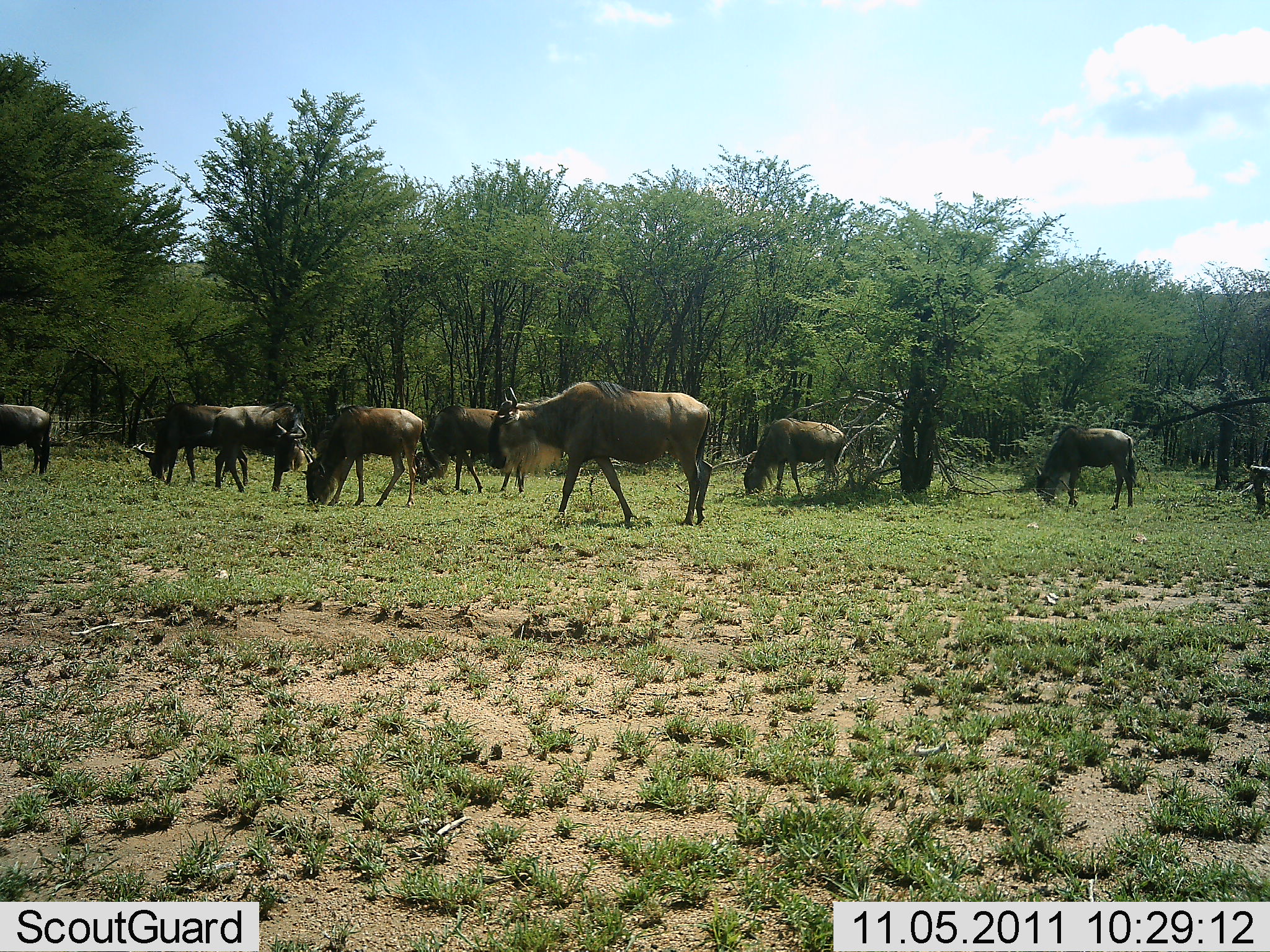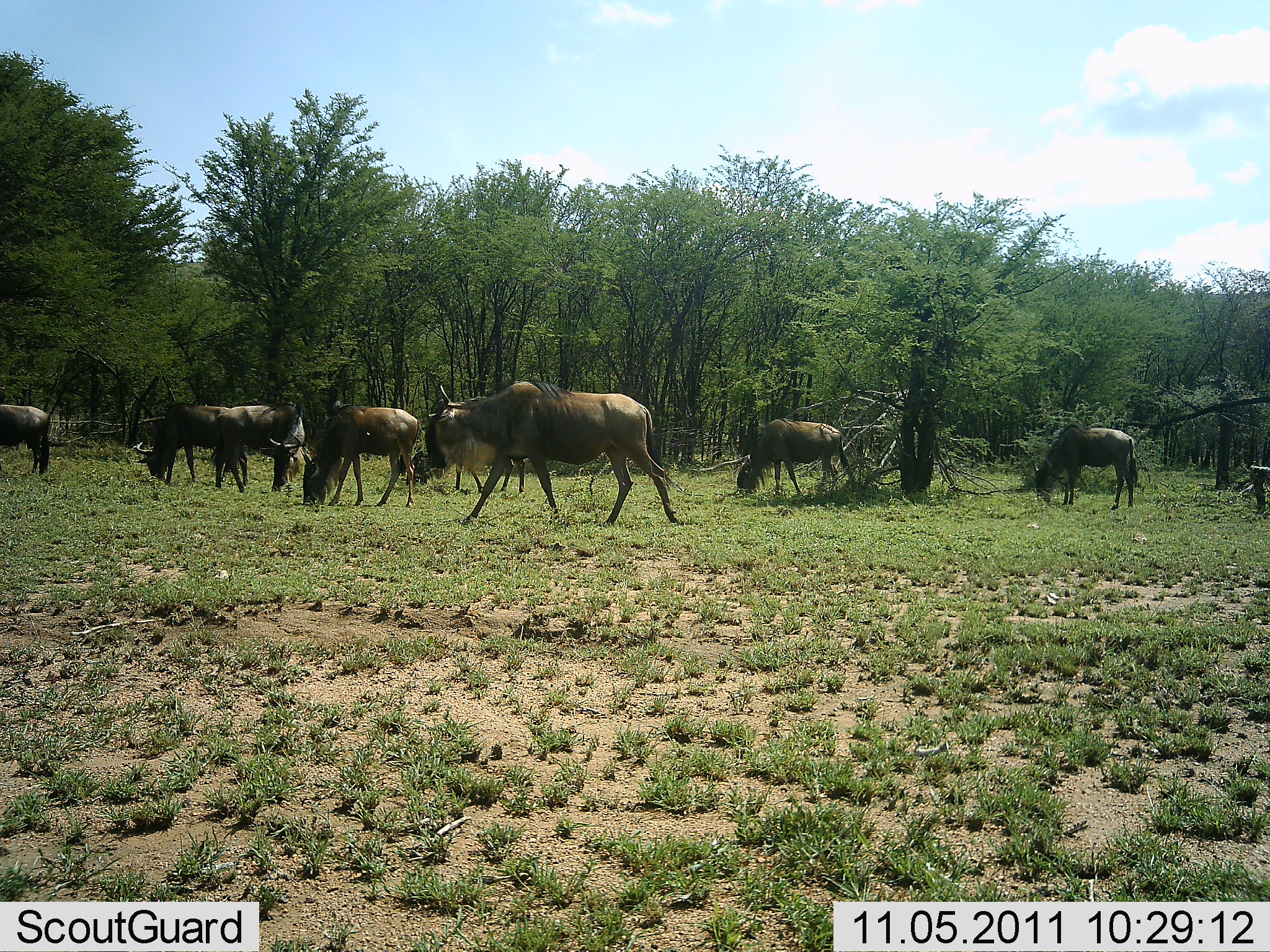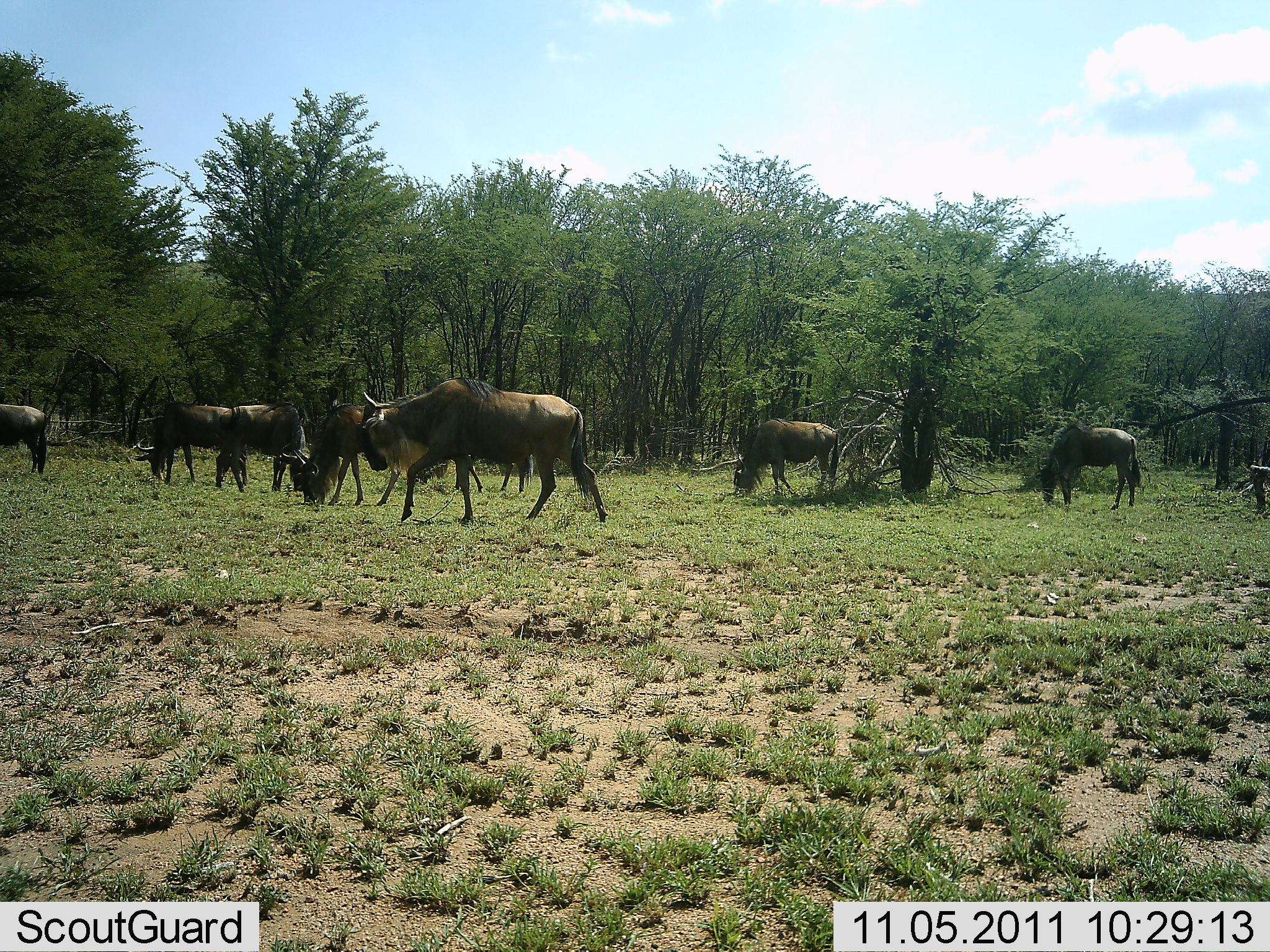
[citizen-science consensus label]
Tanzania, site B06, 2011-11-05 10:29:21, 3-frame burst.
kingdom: Animalia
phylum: Chordata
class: Mammalia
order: Artiodactyla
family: Bovidae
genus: Connochaetes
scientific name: Connochaetes taurinus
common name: blue wildebeest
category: wildebeest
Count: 8.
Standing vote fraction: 27%.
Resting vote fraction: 0%.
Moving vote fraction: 36%.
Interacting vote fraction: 0%.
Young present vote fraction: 0%.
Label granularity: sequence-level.